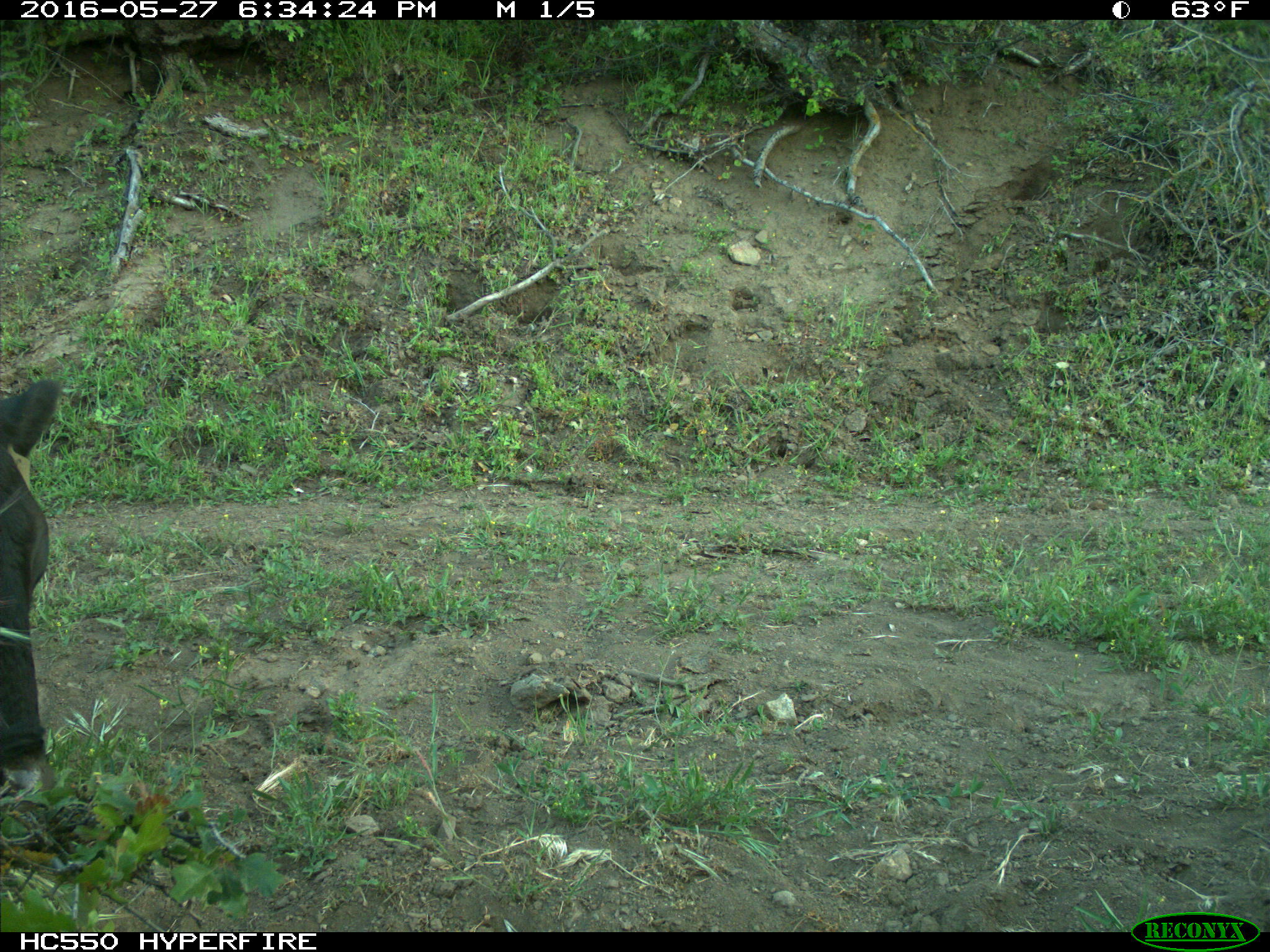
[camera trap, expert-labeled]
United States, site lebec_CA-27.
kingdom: Animalia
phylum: Chordata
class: Mammalia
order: Artiodactyla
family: Bovidae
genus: Bos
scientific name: Bos taurus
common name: domestic cow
Bos taurus (domestic cow).